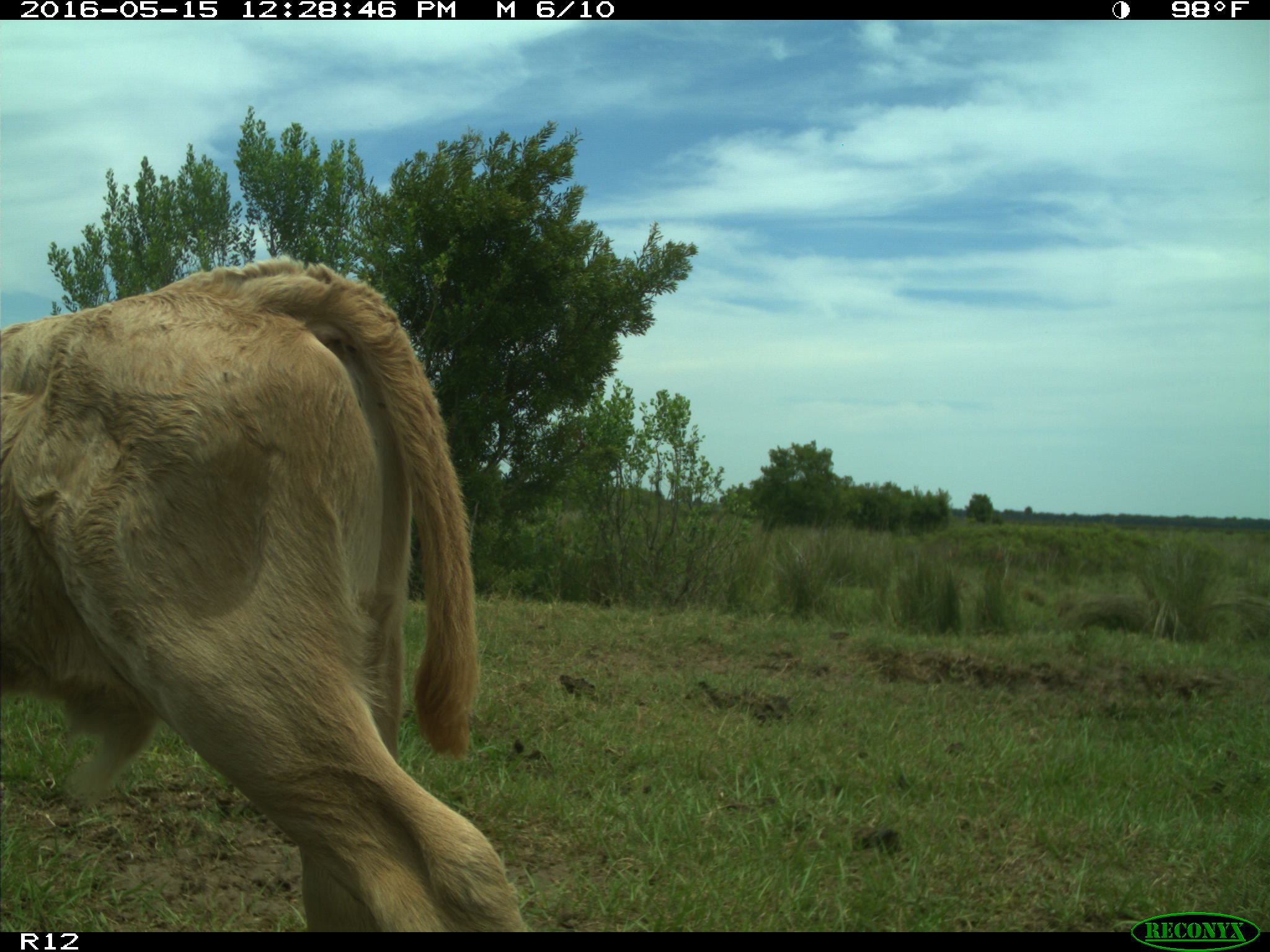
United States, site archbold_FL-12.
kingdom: Animalia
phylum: Chordata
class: Mammalia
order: Artiodactyla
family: Bovidae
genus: Bos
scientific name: Bos taurus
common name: domestic cow